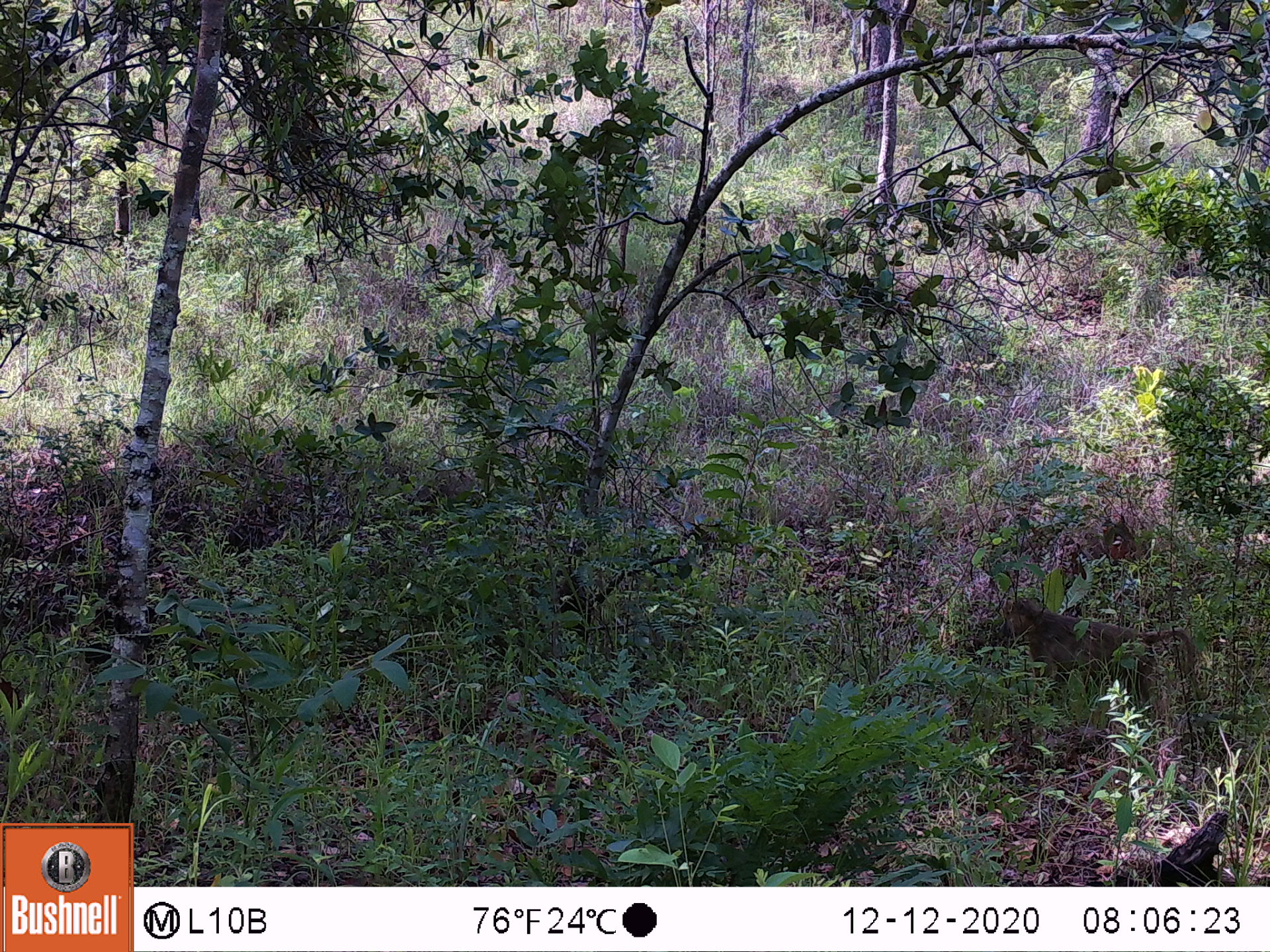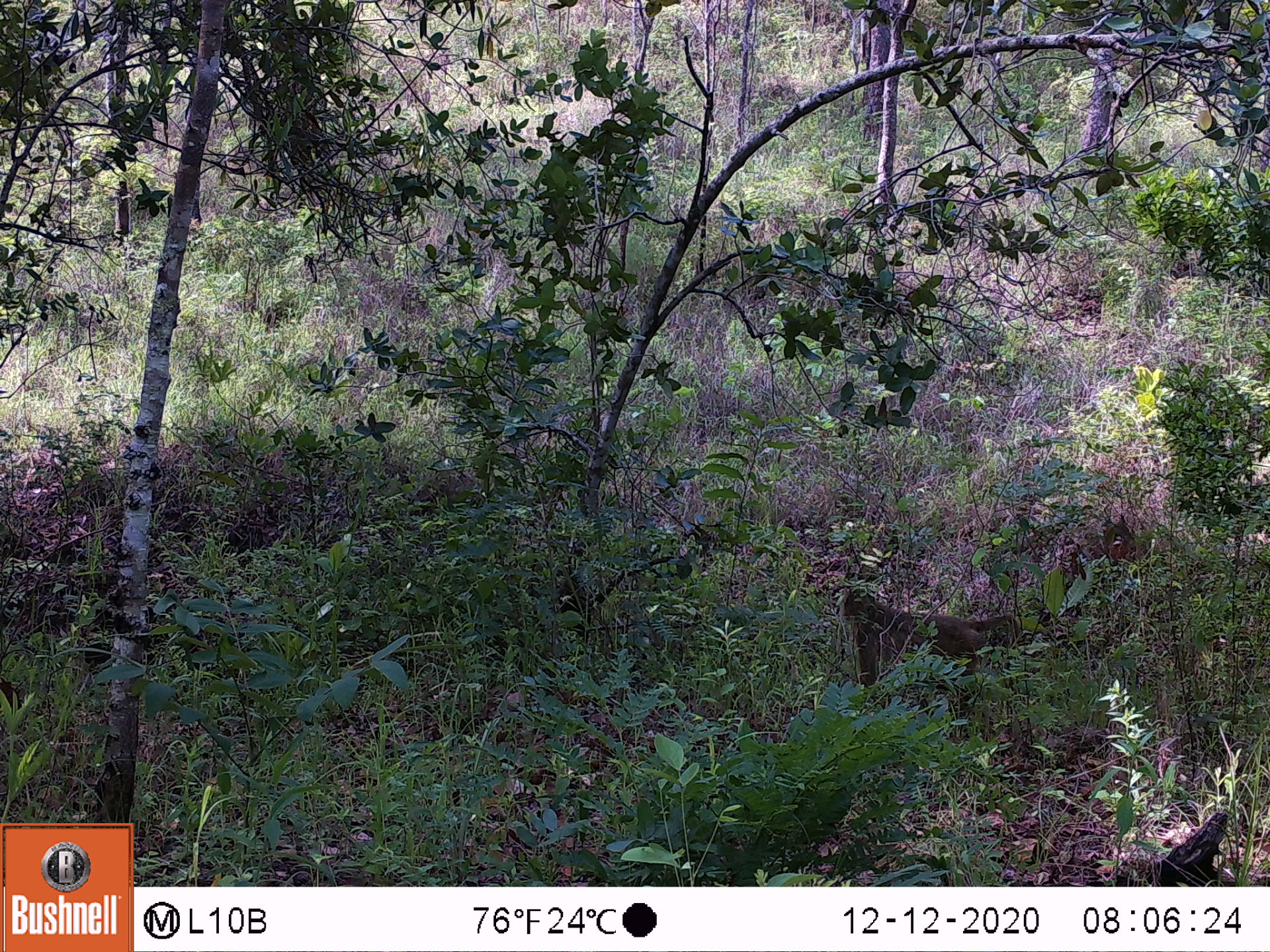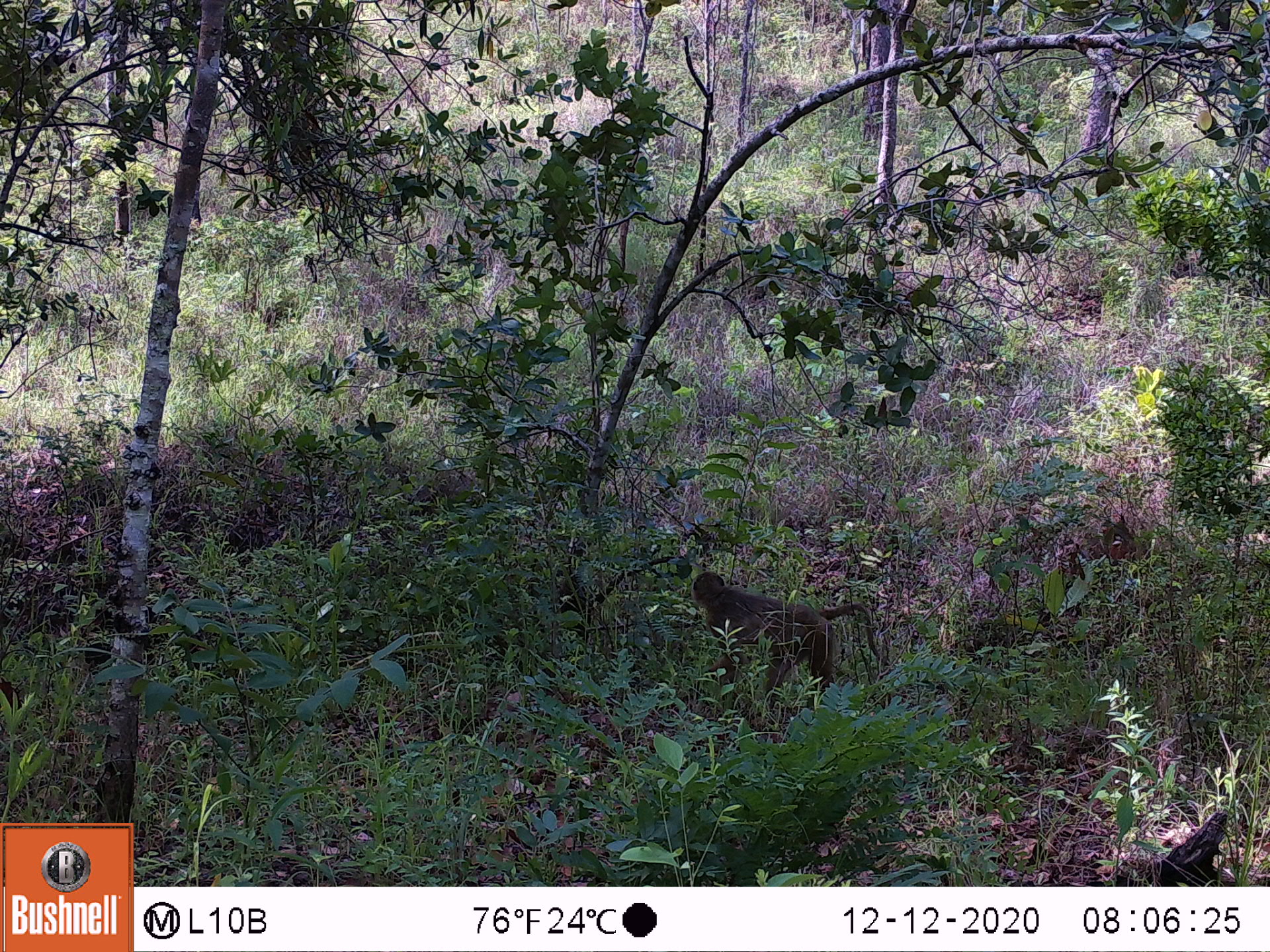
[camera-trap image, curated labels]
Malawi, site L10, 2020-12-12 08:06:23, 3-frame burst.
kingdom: Animalia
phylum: Chordata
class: Mammalia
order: Primates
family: Cercopithecidae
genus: Papio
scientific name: Papio cynocephalus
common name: yellow baboon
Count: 1.